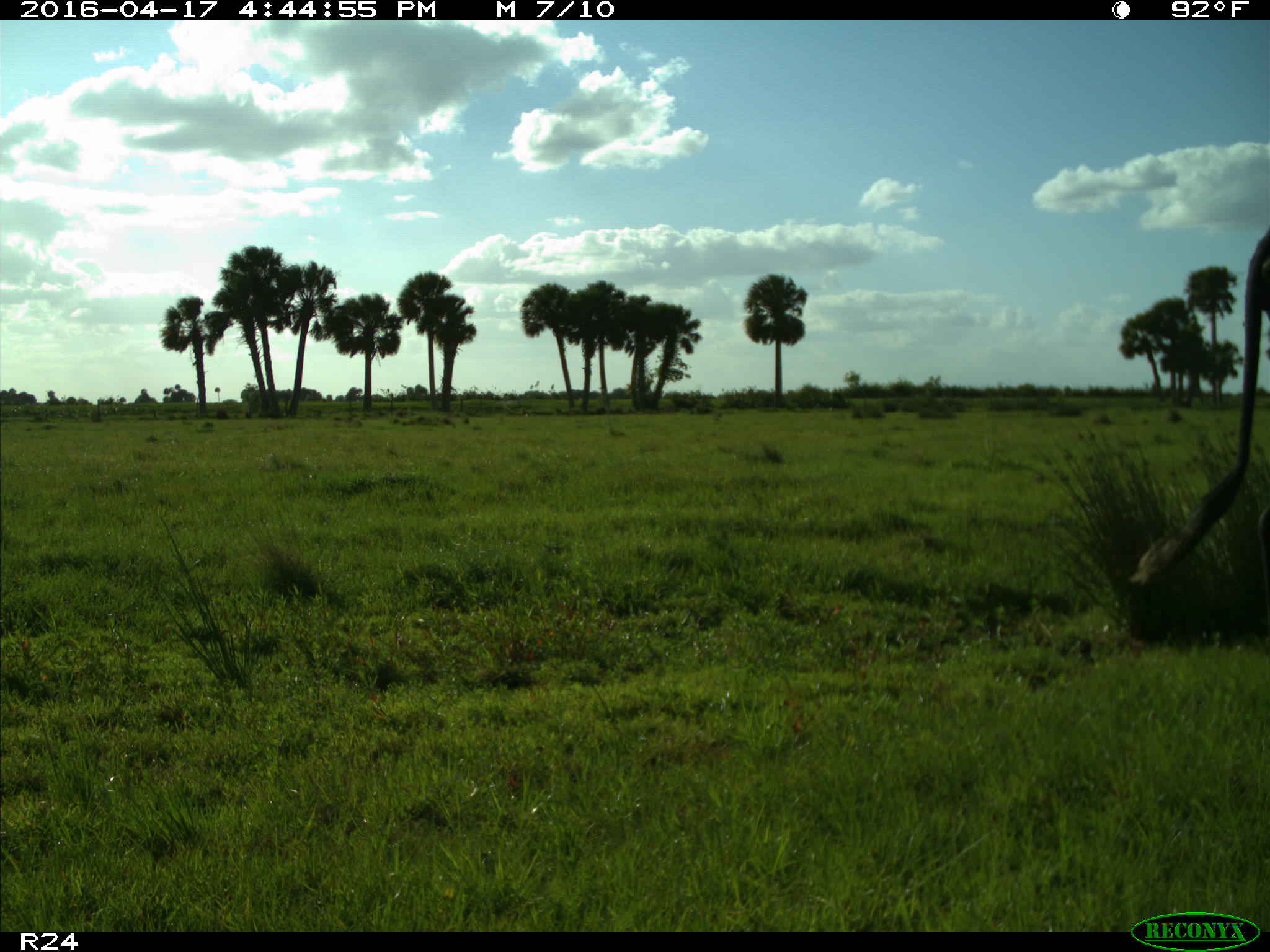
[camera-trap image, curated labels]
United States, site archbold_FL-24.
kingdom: Animalia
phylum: Chordata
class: Mammalia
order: Artiodactyla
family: Bovidae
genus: Bos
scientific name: Bos taurus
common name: domestic cow